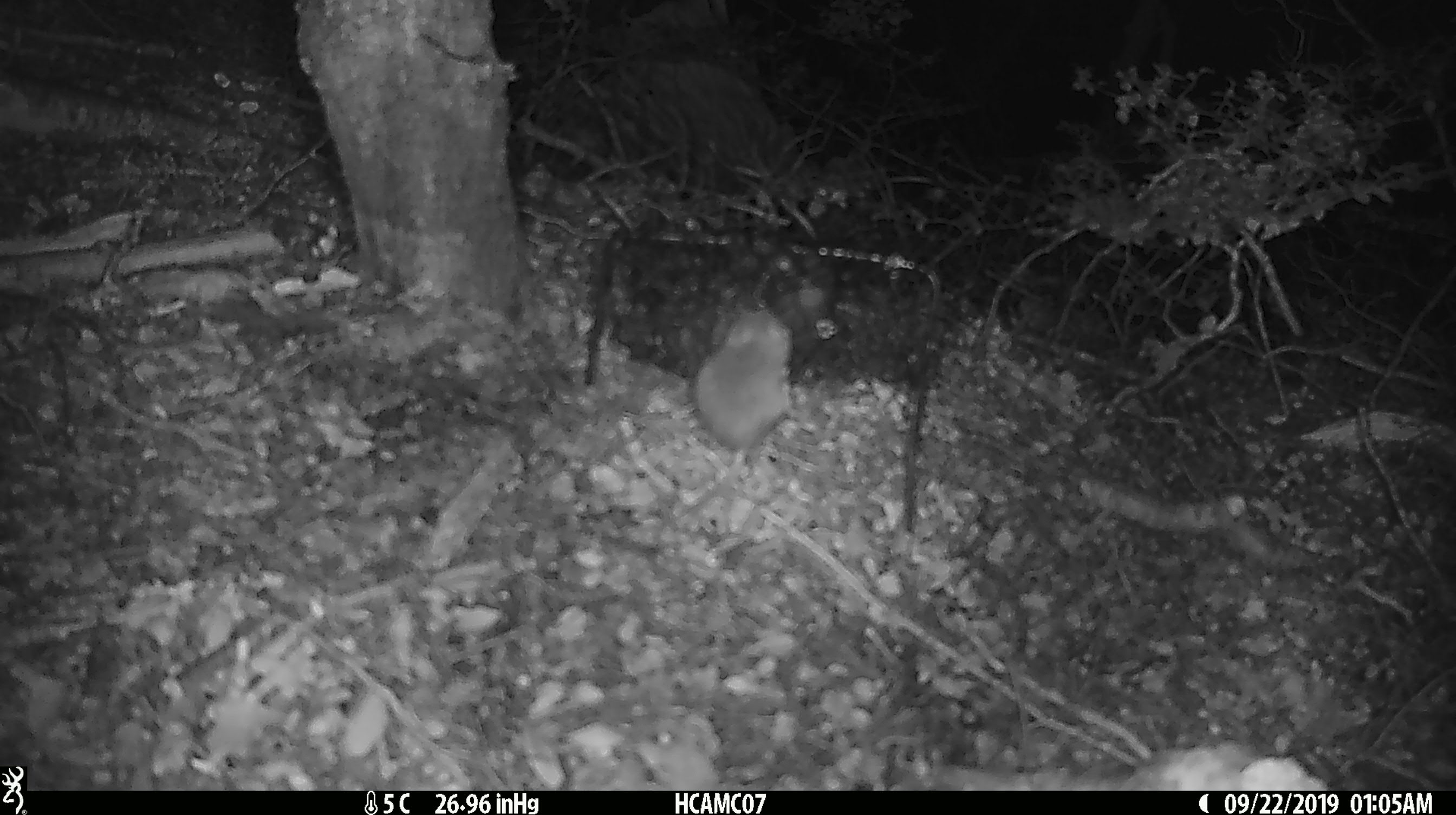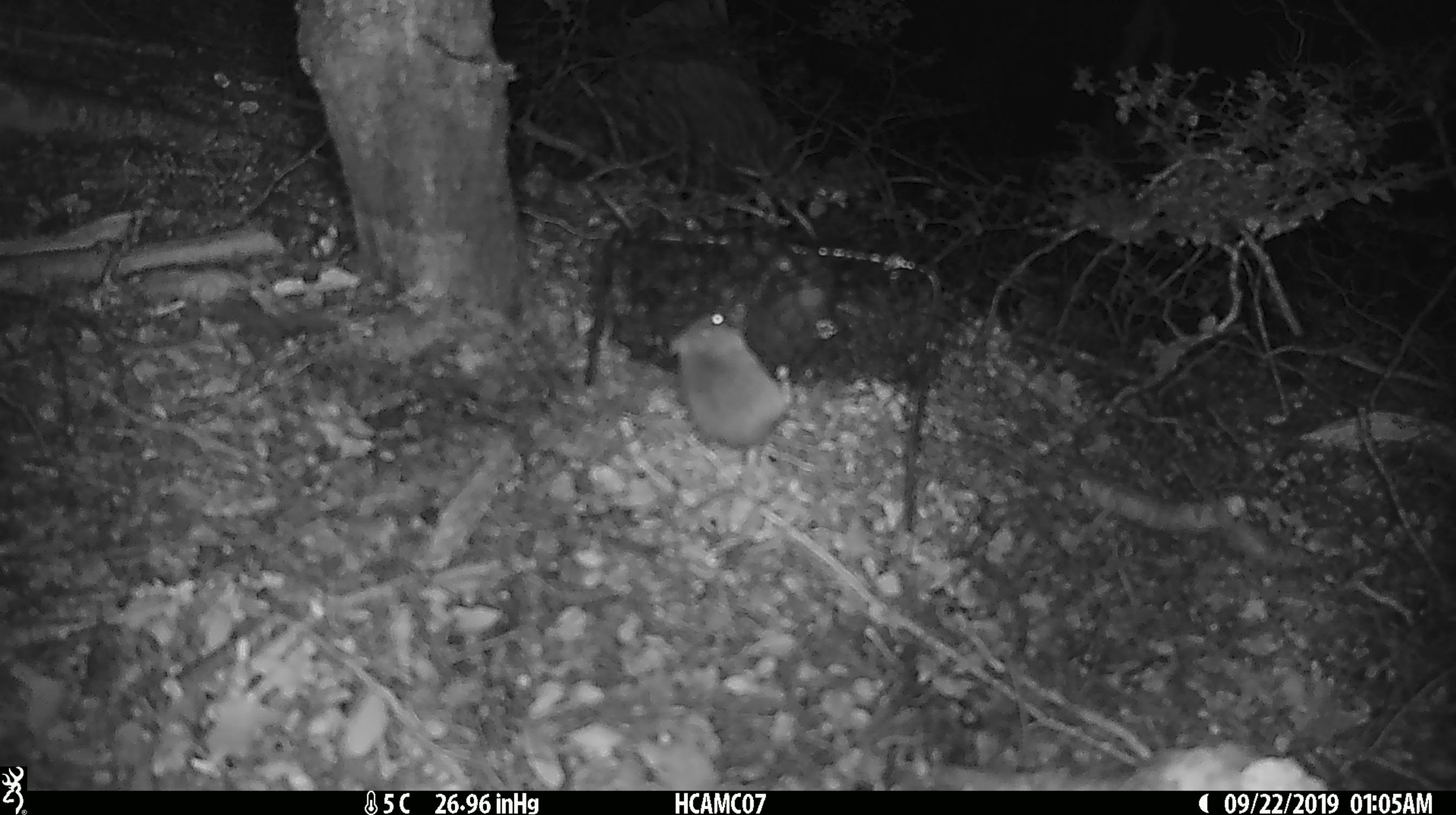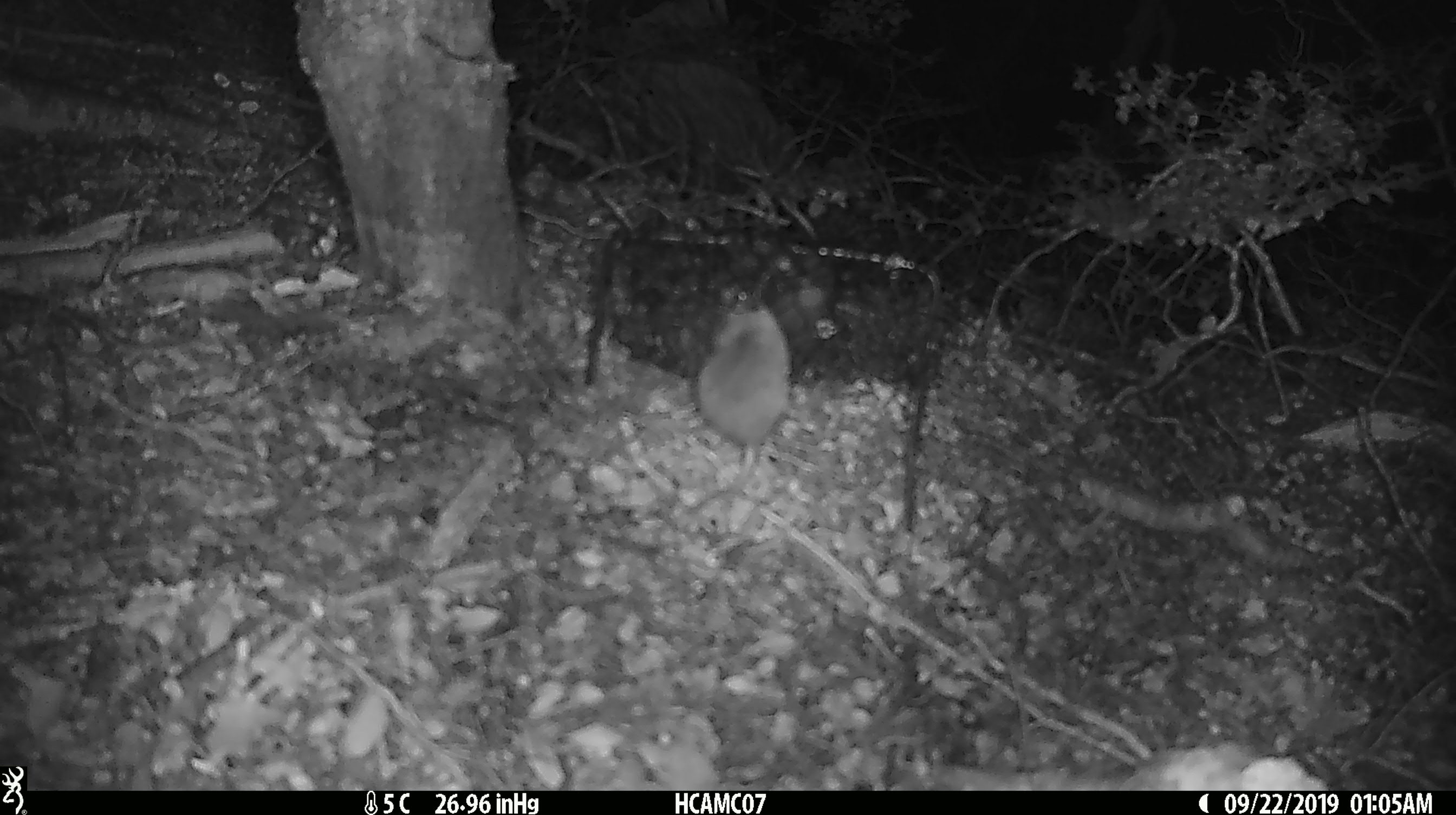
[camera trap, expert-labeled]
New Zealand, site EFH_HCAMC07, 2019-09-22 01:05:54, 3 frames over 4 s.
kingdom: Animalia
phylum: Chordata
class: Mammalia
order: Rodentia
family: Muridae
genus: Mus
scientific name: Mus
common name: mouse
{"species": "mouse (Mus)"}